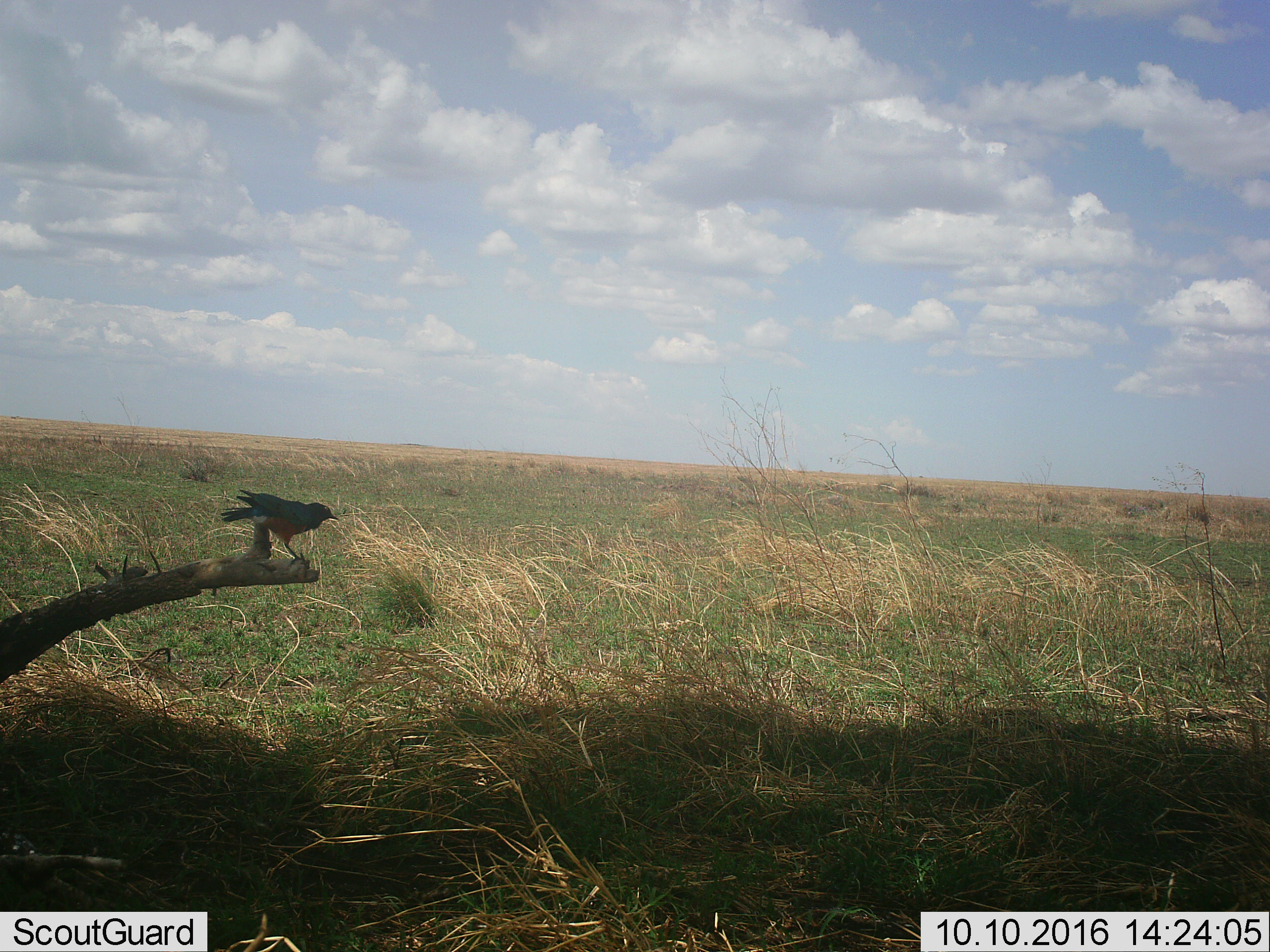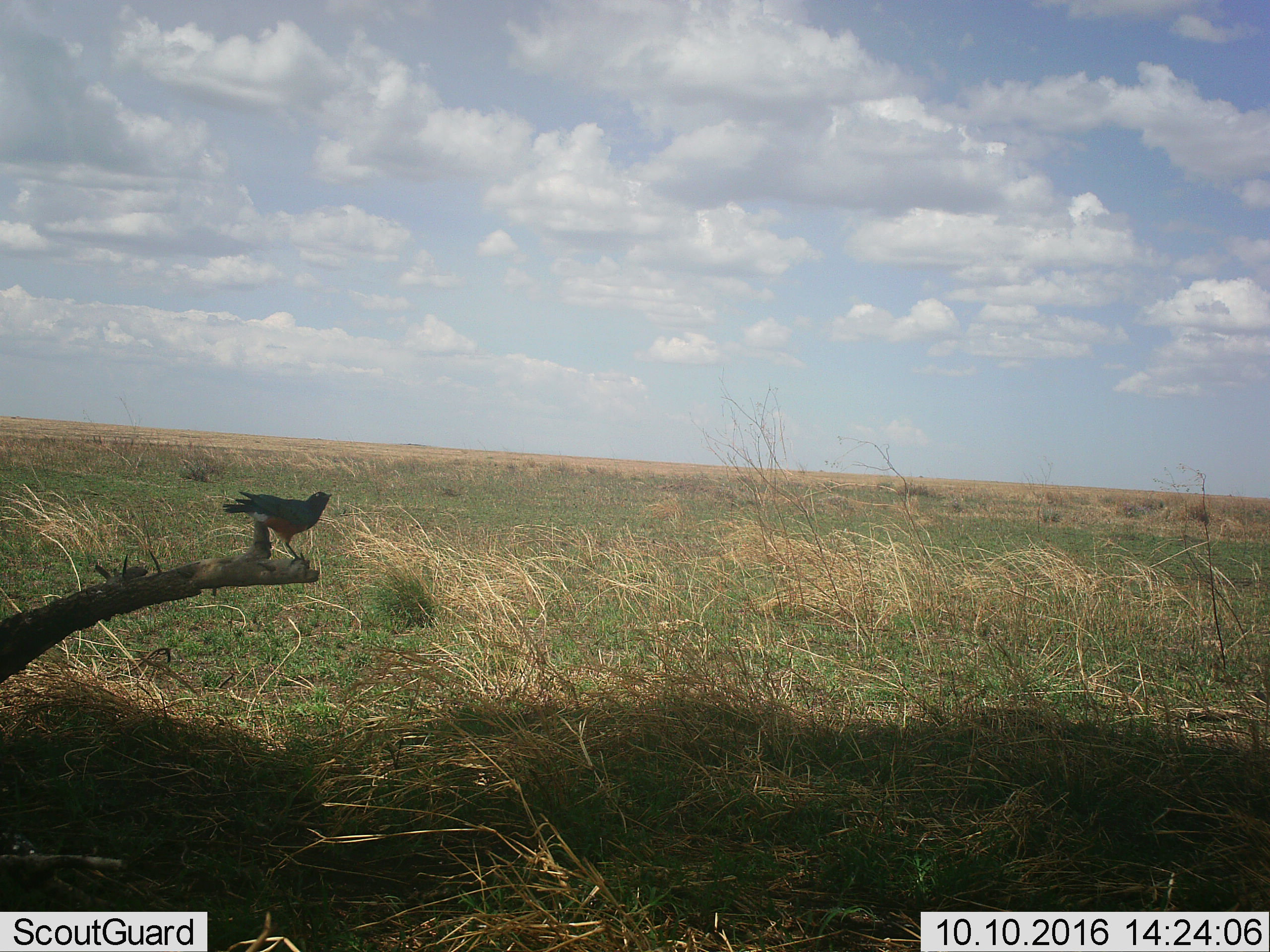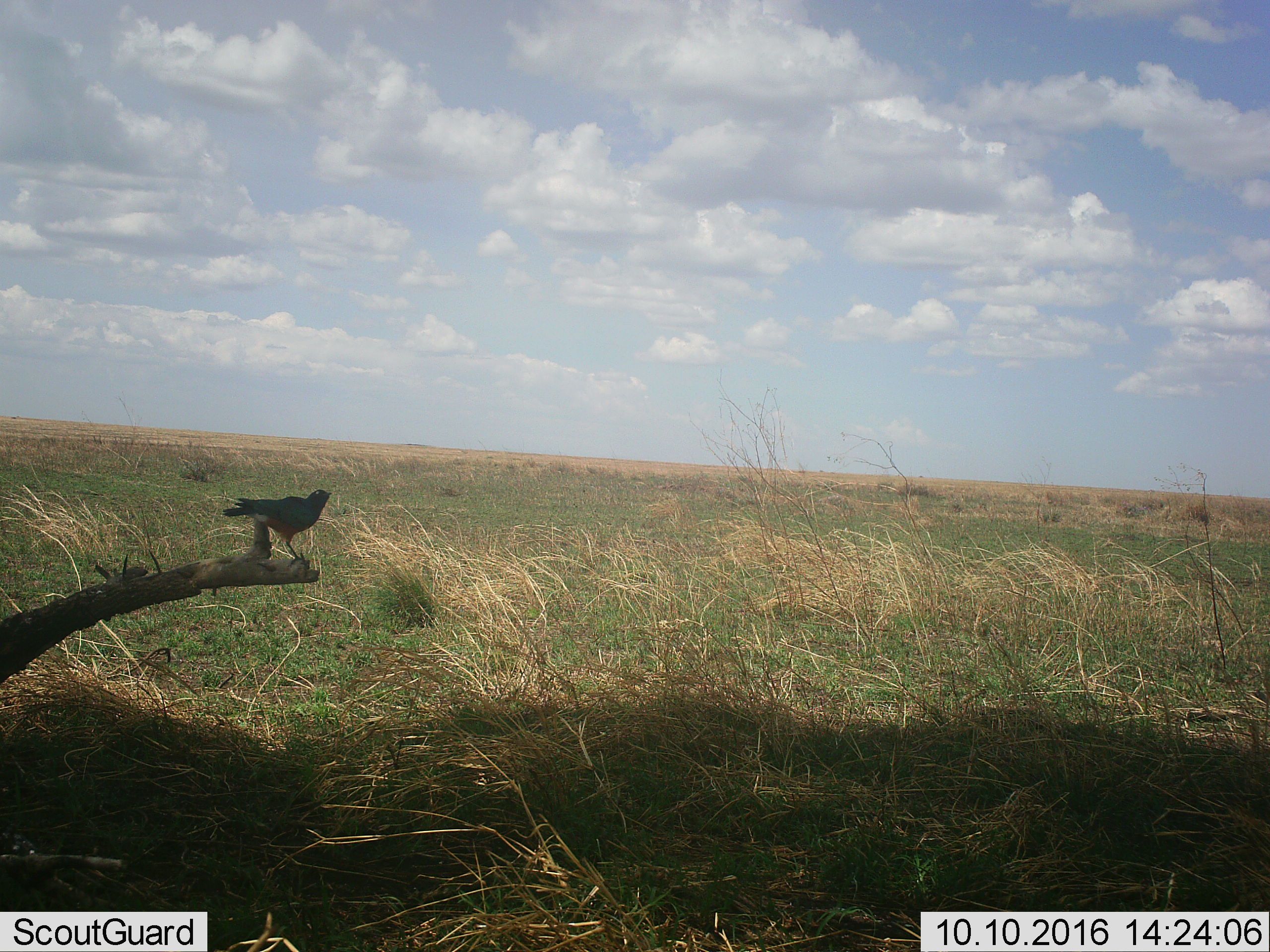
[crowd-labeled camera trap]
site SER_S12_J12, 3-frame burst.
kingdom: Animalia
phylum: Chordata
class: Aves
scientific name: Aves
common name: bird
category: birdother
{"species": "birdother (bird) (Aves)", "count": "1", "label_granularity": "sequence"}